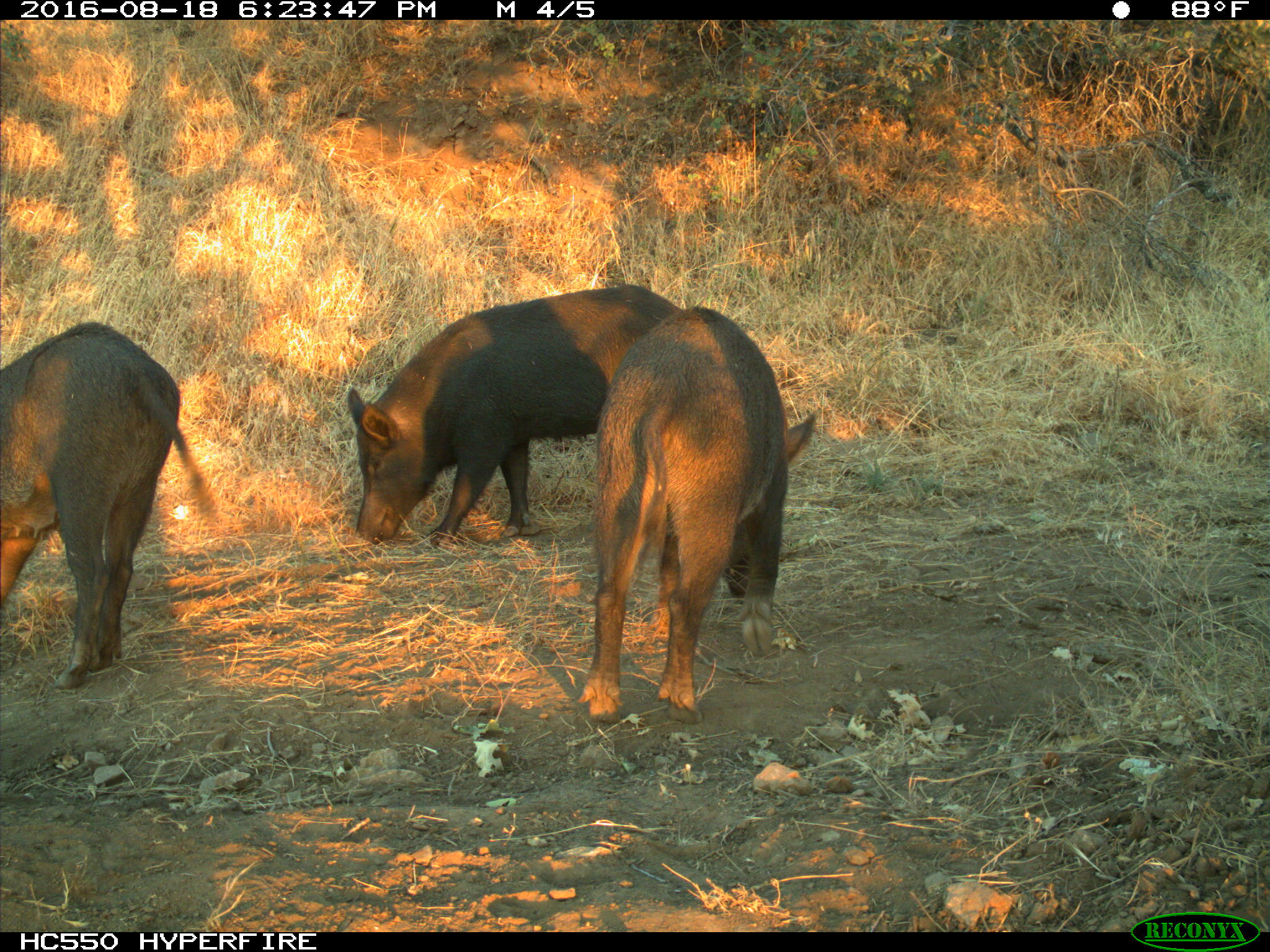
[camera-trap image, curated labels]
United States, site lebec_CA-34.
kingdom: Animalia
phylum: Chordata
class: Mammalia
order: Artiodactyla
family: Suidae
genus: Sus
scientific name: Sus scrofa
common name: wild boar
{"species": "Sus scrofa (wild boar)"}